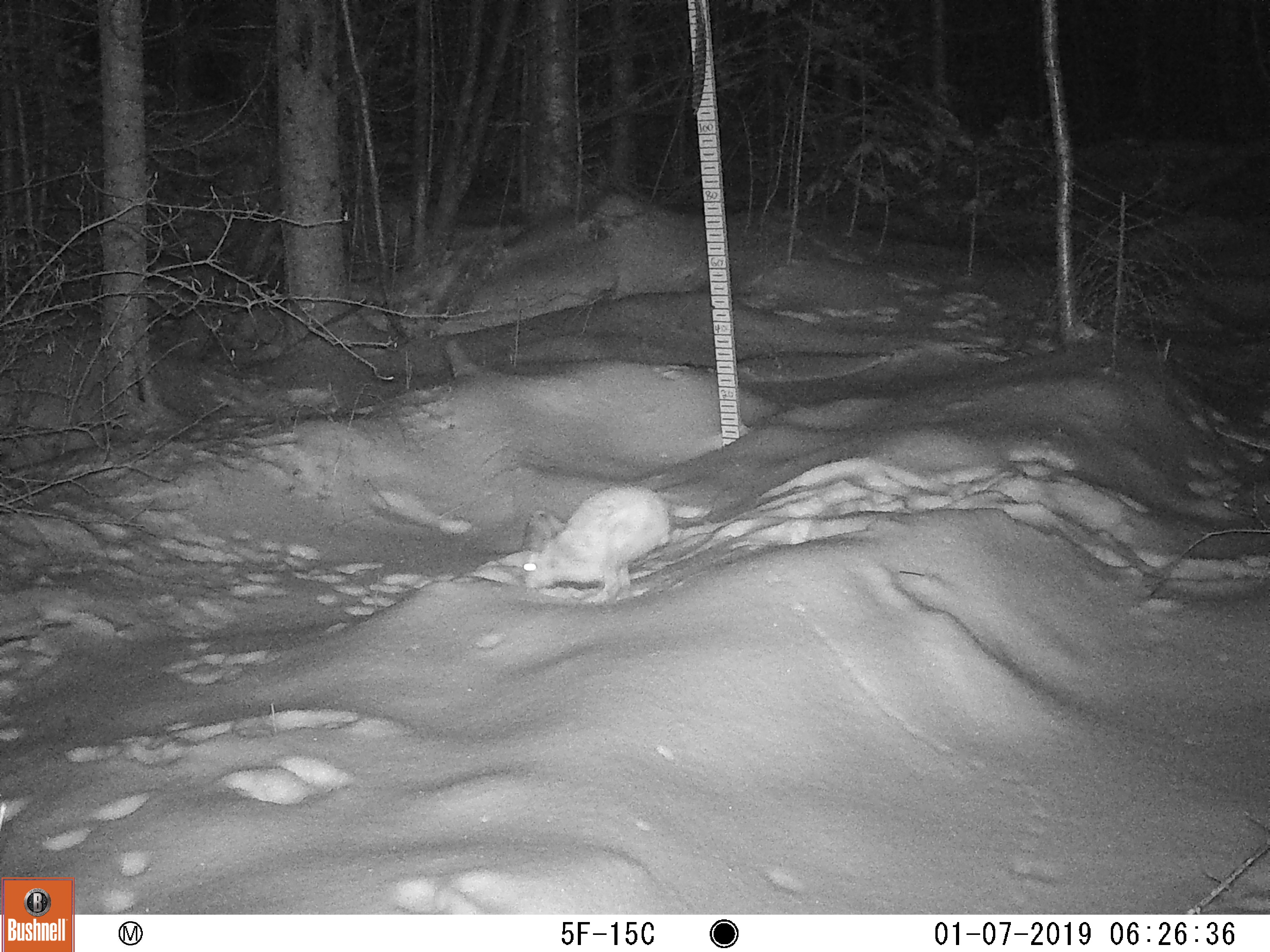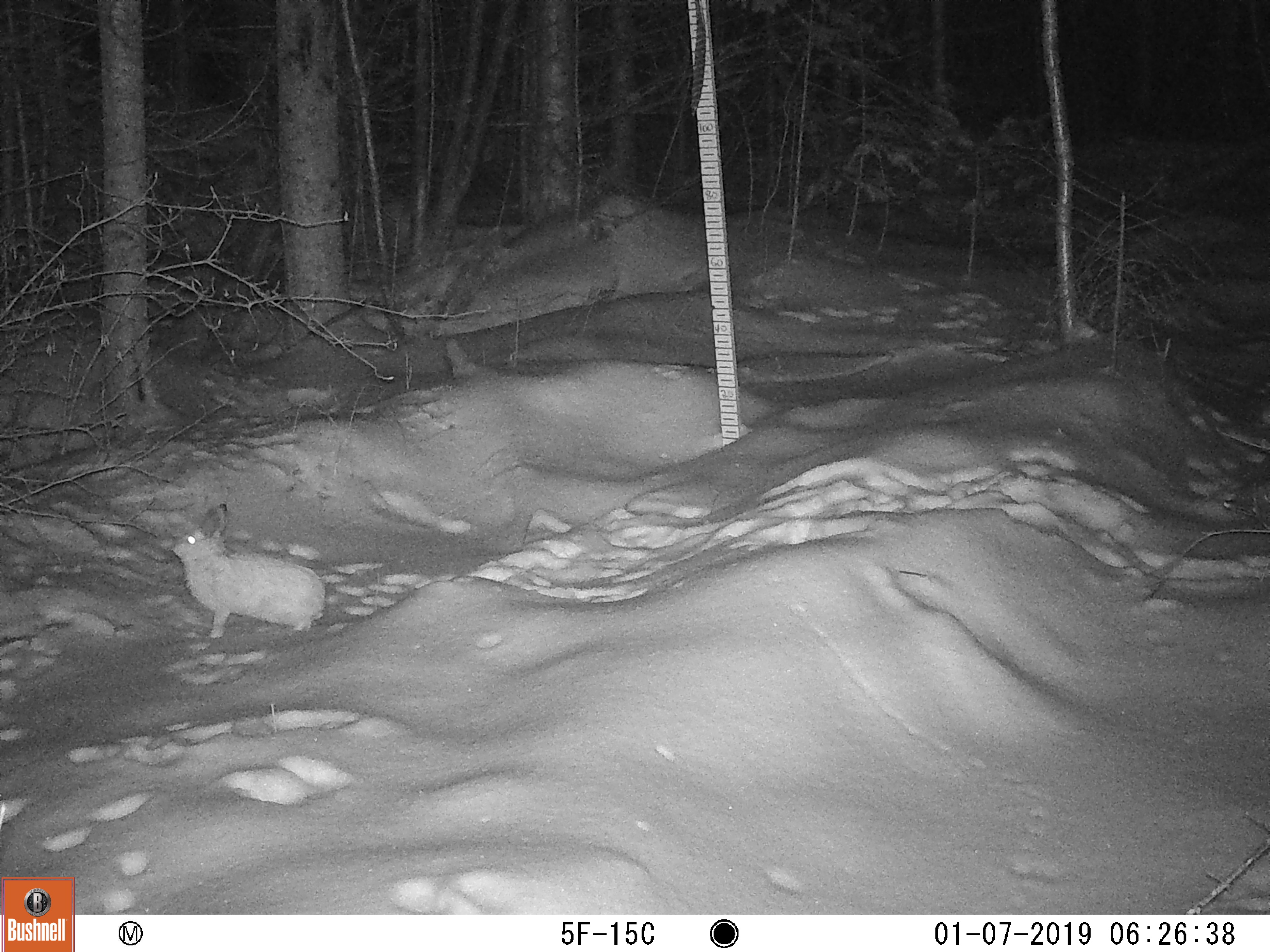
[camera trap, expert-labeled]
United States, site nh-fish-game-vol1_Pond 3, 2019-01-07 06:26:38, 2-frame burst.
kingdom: Animalia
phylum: Chordata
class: Mammalia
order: Lagomorpha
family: Leporidae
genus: Lepus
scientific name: Lepus americanus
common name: snowshoe hare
Snowshoe hare (Lepus americanus).